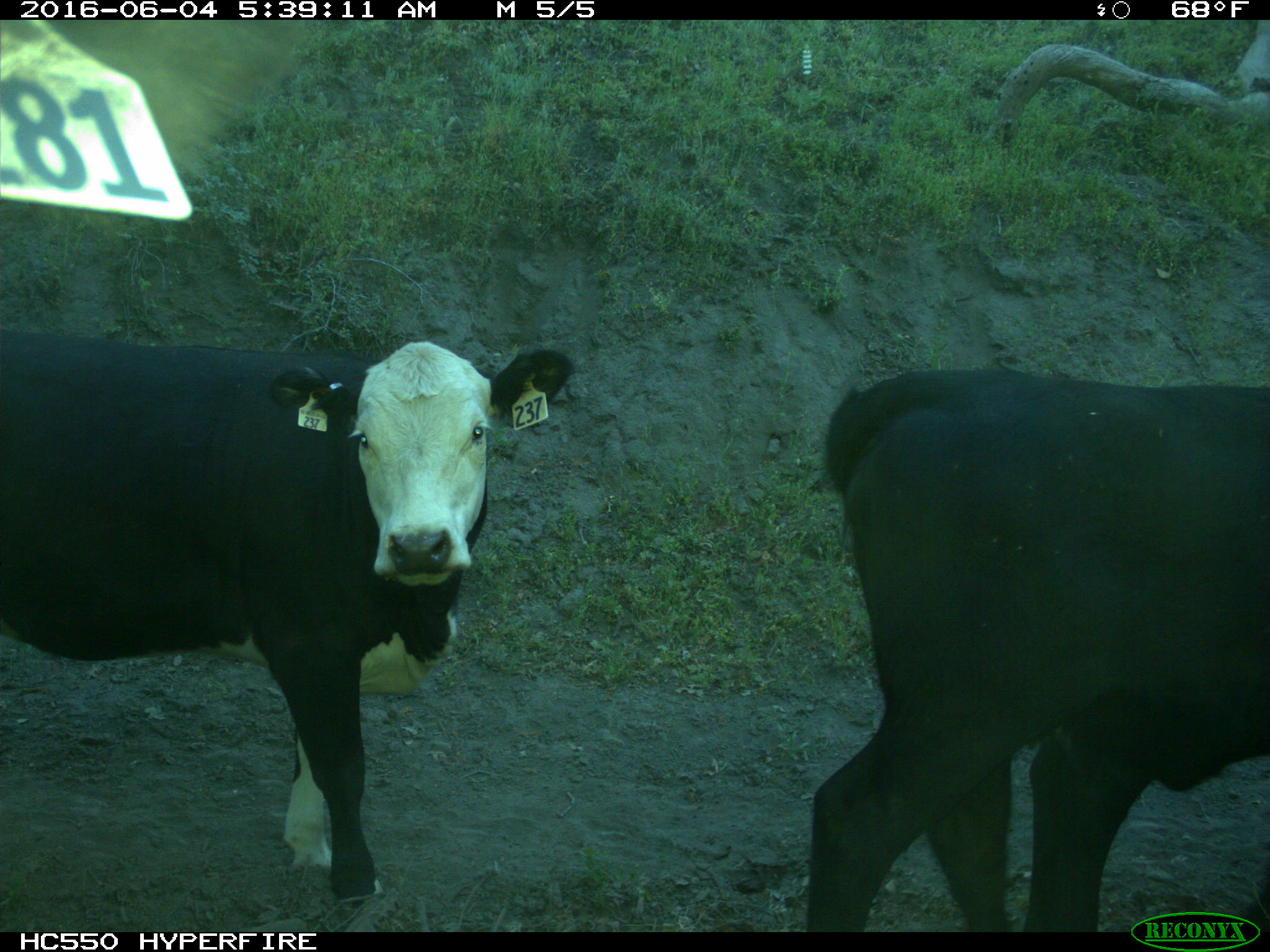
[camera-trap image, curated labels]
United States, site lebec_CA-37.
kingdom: Animalia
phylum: Chordata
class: Mammalia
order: Artiodactyla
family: Bovidae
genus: Bos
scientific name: Bos taurus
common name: domestic cow